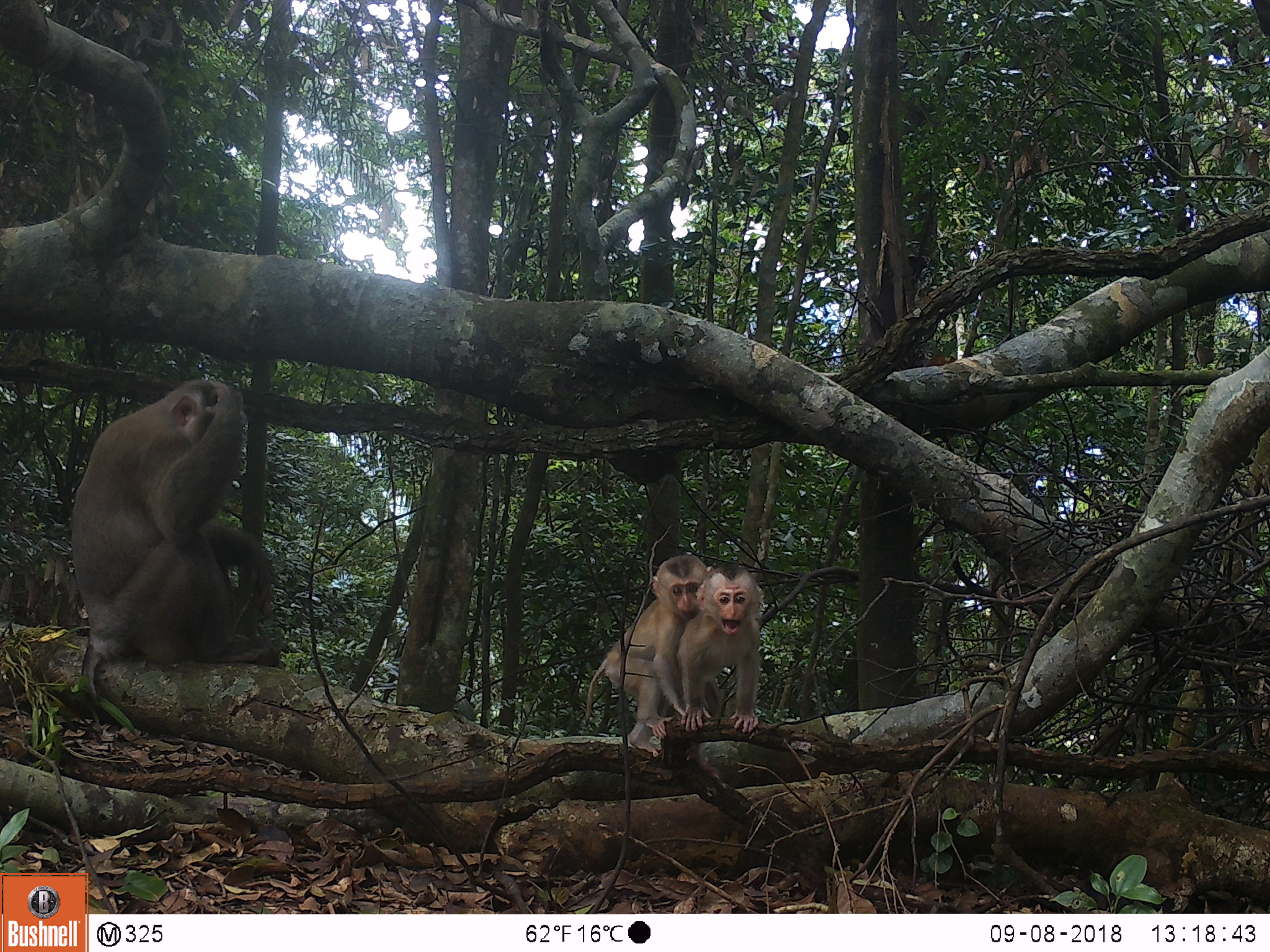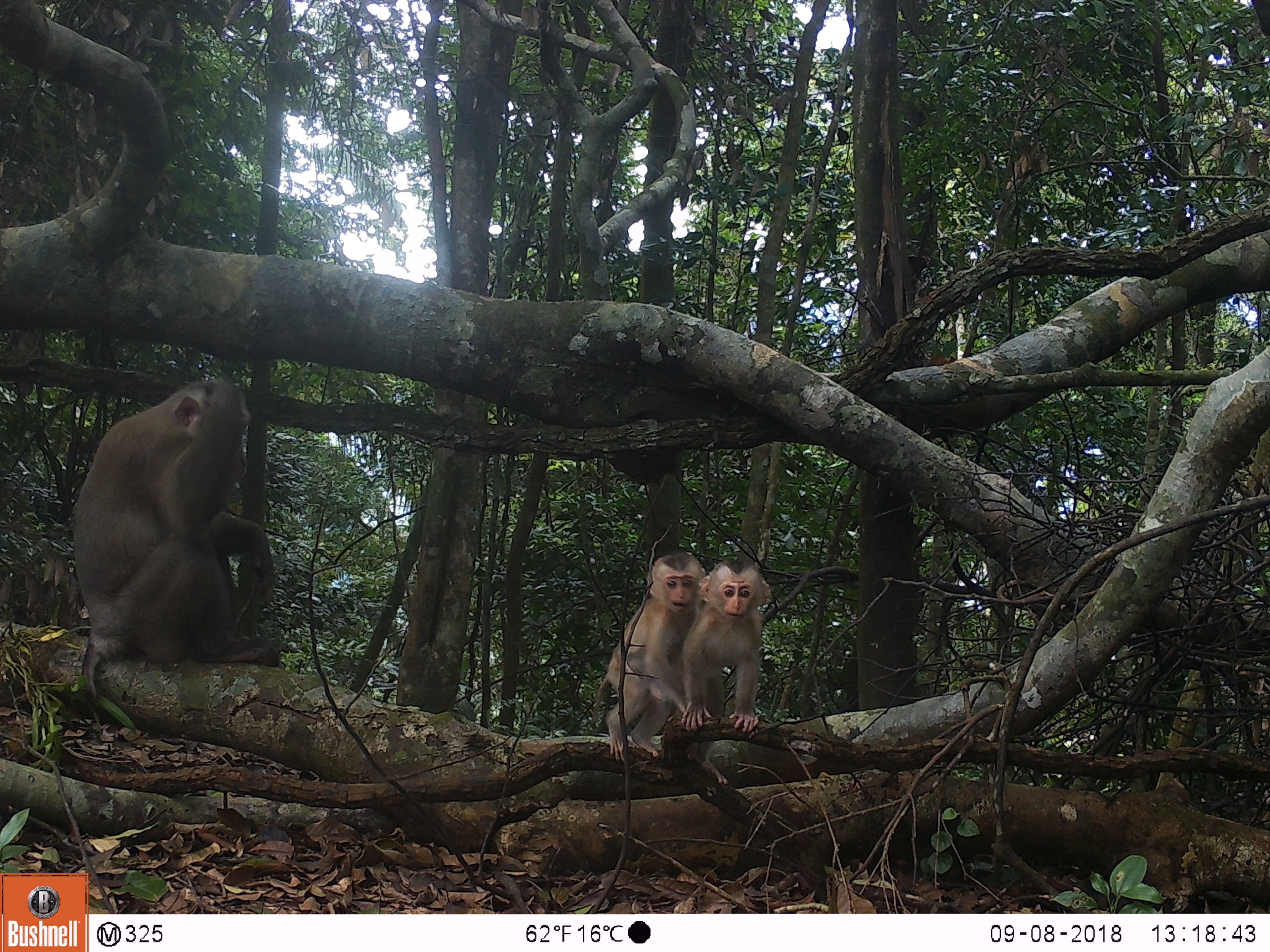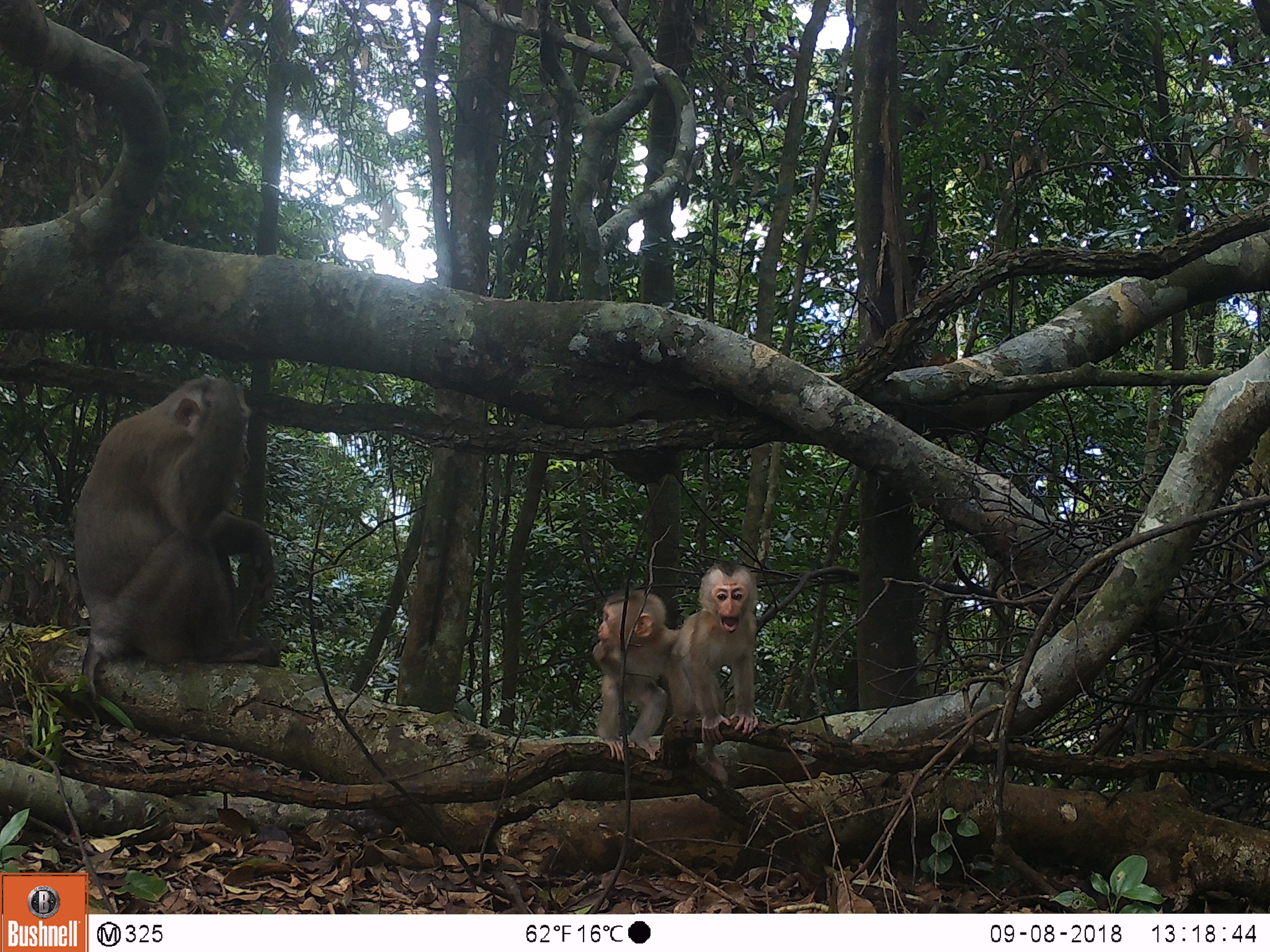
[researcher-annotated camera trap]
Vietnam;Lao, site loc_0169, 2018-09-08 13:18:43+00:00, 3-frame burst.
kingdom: Animalia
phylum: Chordata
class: Mammalia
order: Primates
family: Cercopithecidae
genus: Macaca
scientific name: Macaca nemestrina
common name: pig-tailed macaque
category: pig tailed macaque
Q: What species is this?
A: Pig tailed macaque (pig-tailed macaque) (Macaca nemestrina).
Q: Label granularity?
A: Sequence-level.